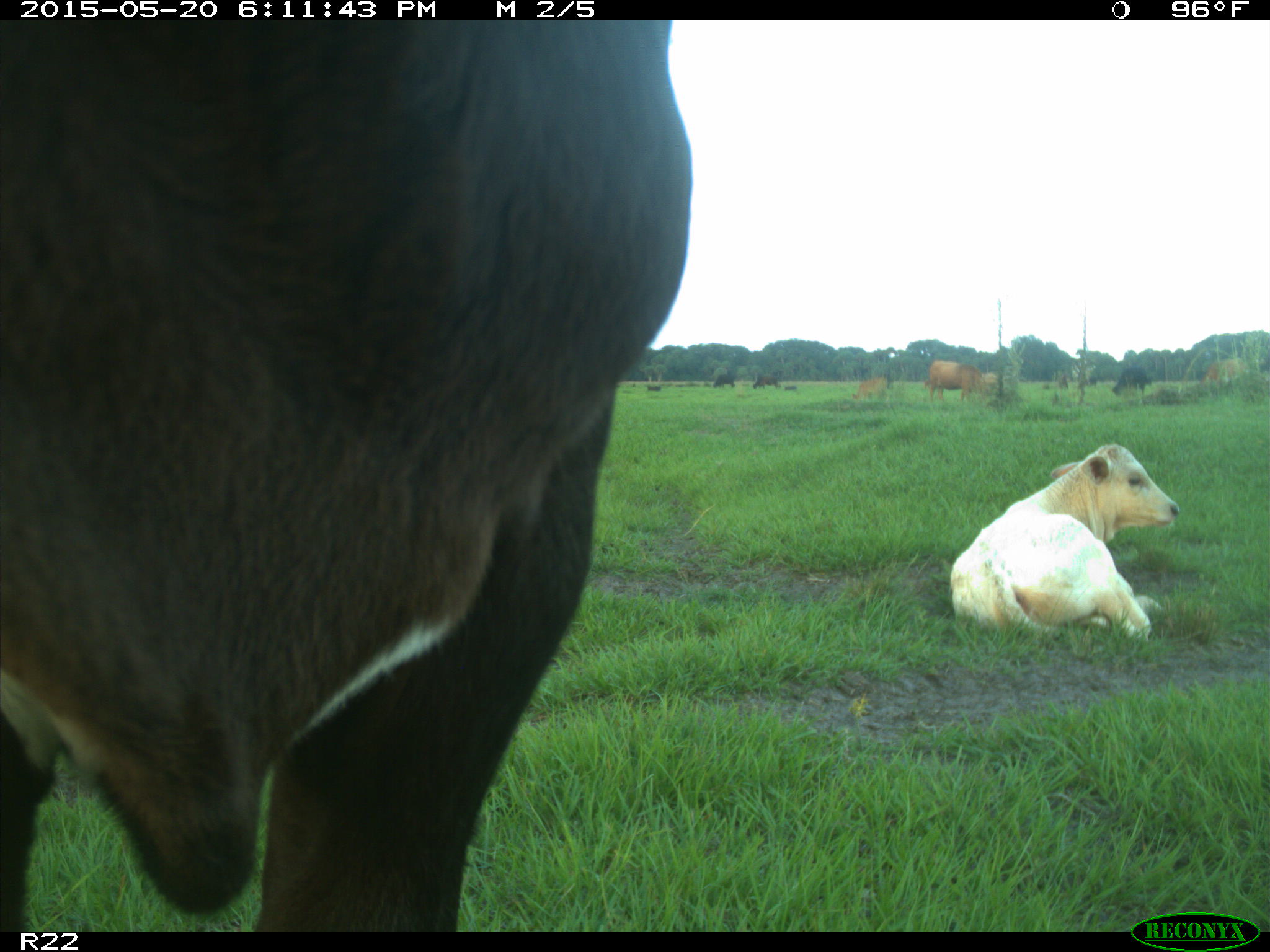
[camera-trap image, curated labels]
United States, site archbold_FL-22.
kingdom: Animalia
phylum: Chordata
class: Mammalia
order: Artiodactyla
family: Bovidae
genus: Bos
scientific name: Bos taurus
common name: domestic cow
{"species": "Bos taurus (domestic cow)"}